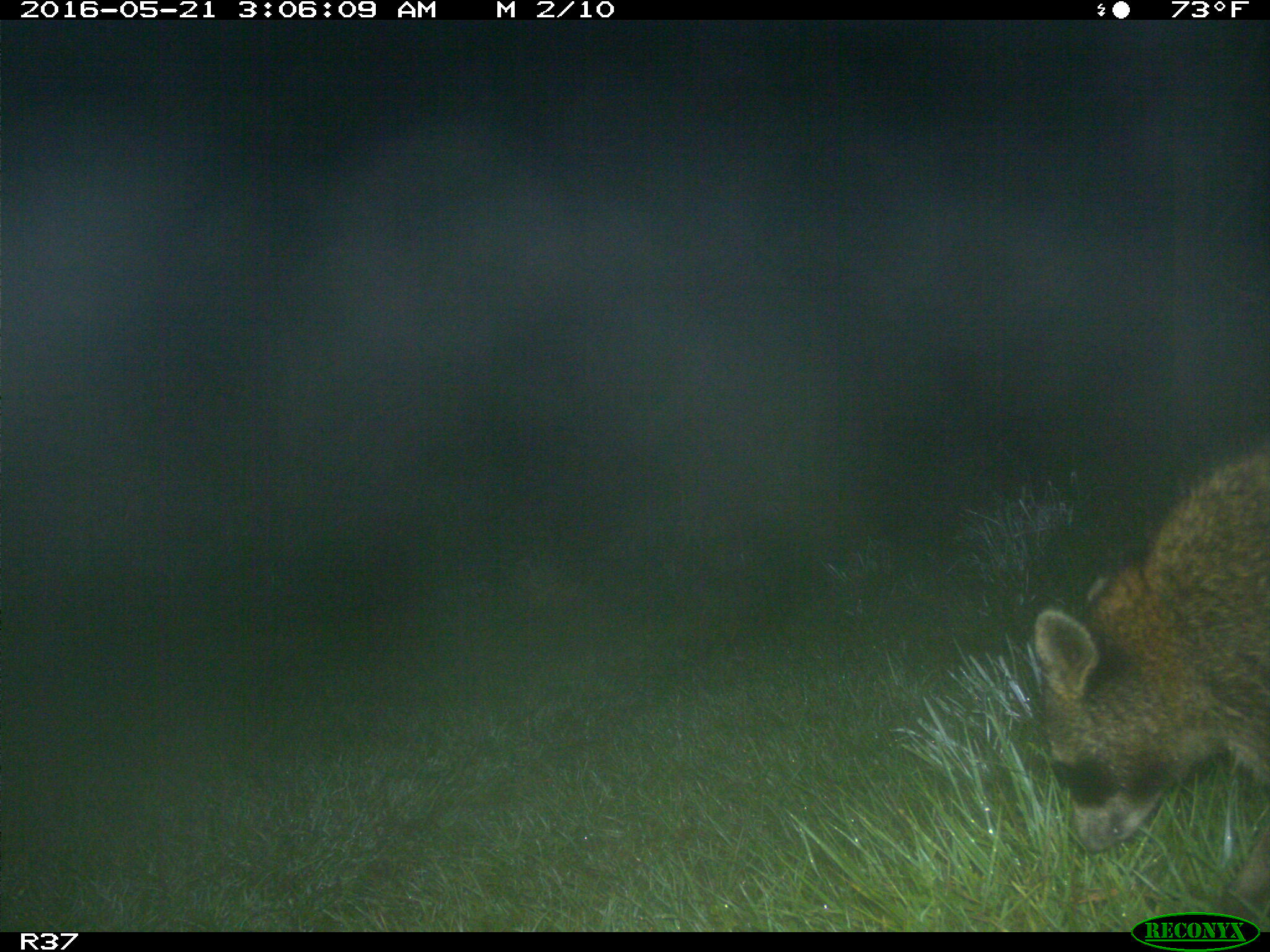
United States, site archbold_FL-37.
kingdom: Animalia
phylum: Chordata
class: Mammalia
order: Carnivora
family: Procyonidae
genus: Procyon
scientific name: Procyon lotor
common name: common raccoon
Procyon lotor (common raccoon).